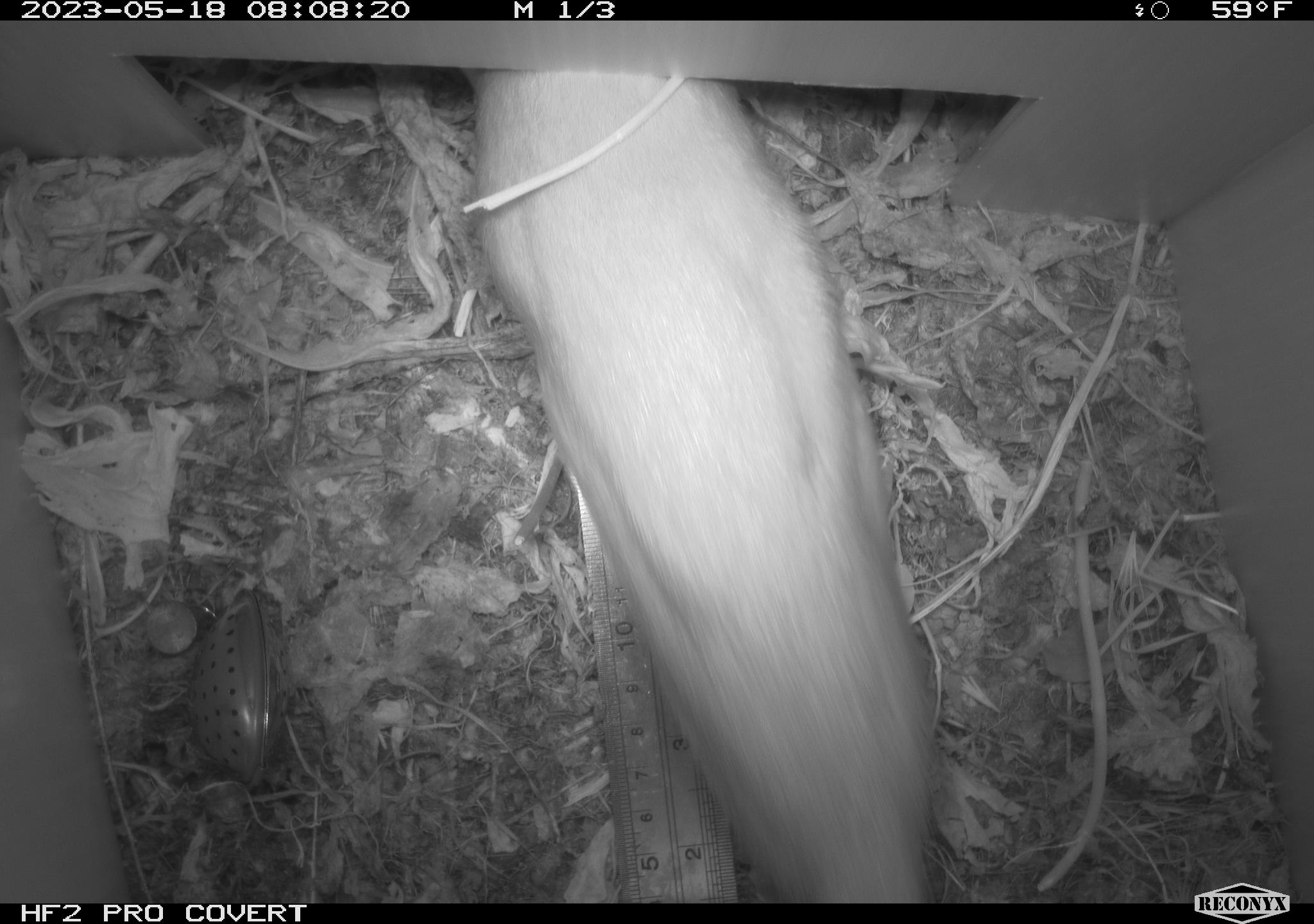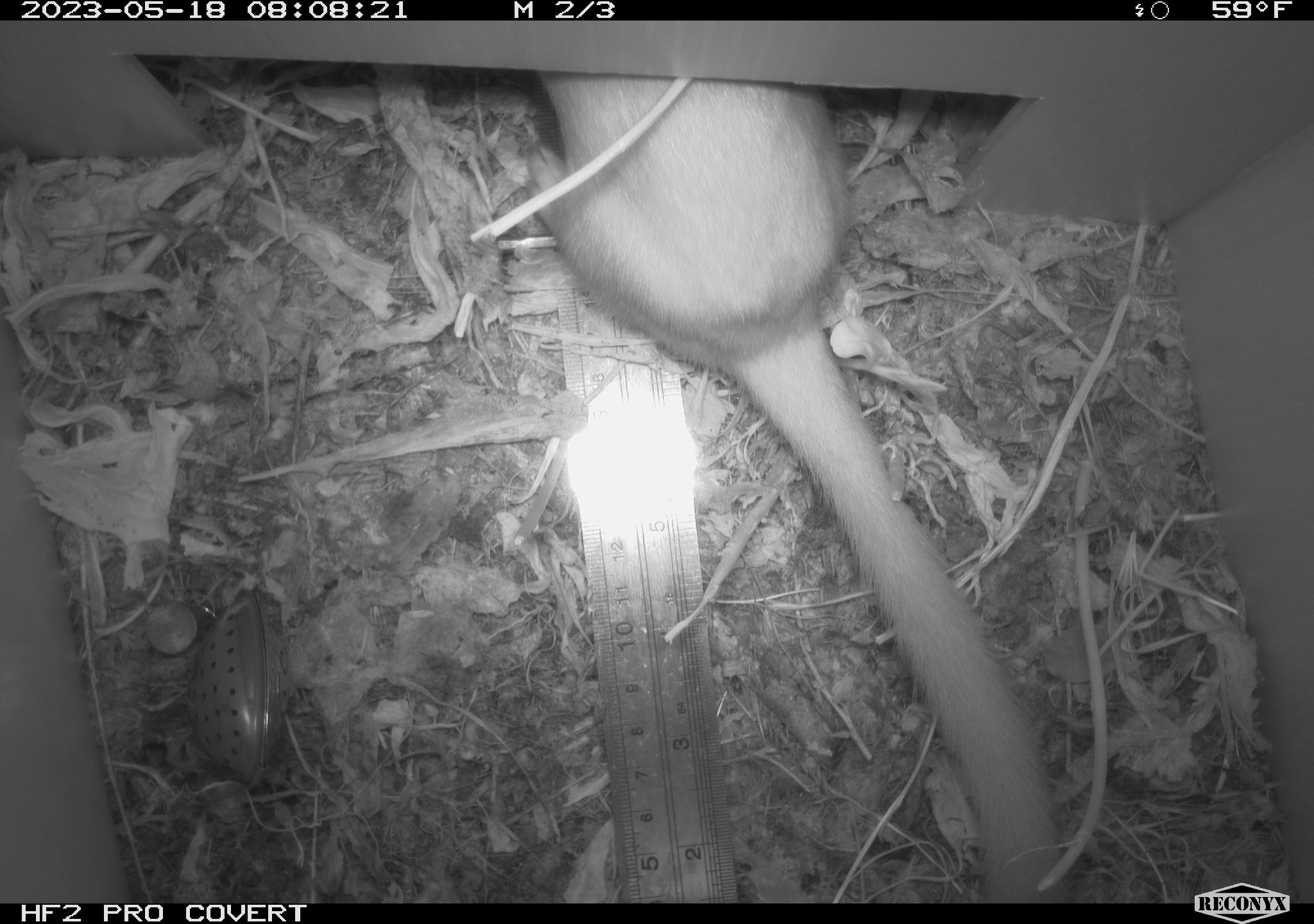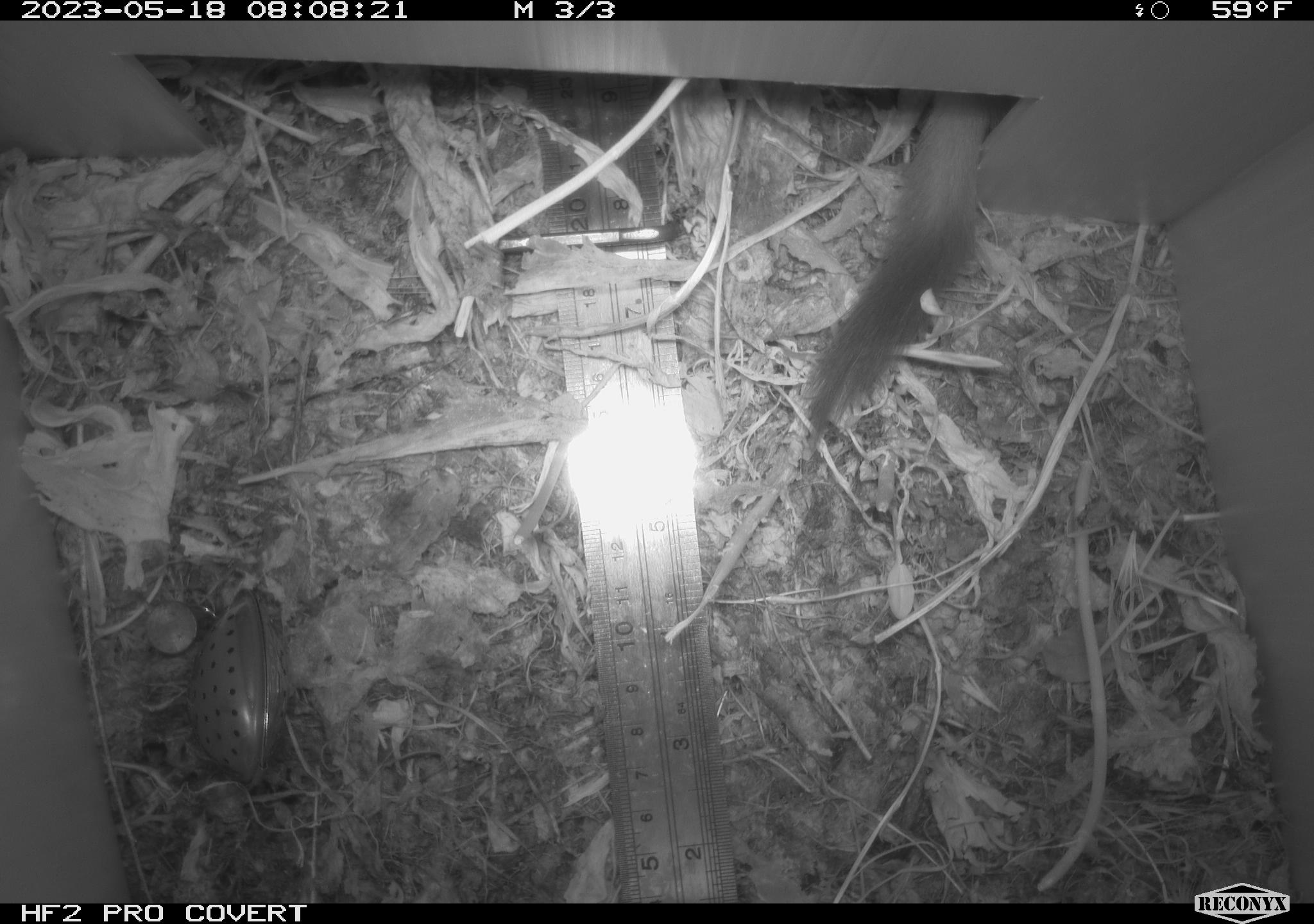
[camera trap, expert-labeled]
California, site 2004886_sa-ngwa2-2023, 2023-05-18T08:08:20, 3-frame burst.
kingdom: Animalia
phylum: Chordata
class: Mammalia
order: Carnivora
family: Mustelidae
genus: Neogale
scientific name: Neogale frenata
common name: long-tailed weasel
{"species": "long-tailed weasel (Neogale frenata)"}